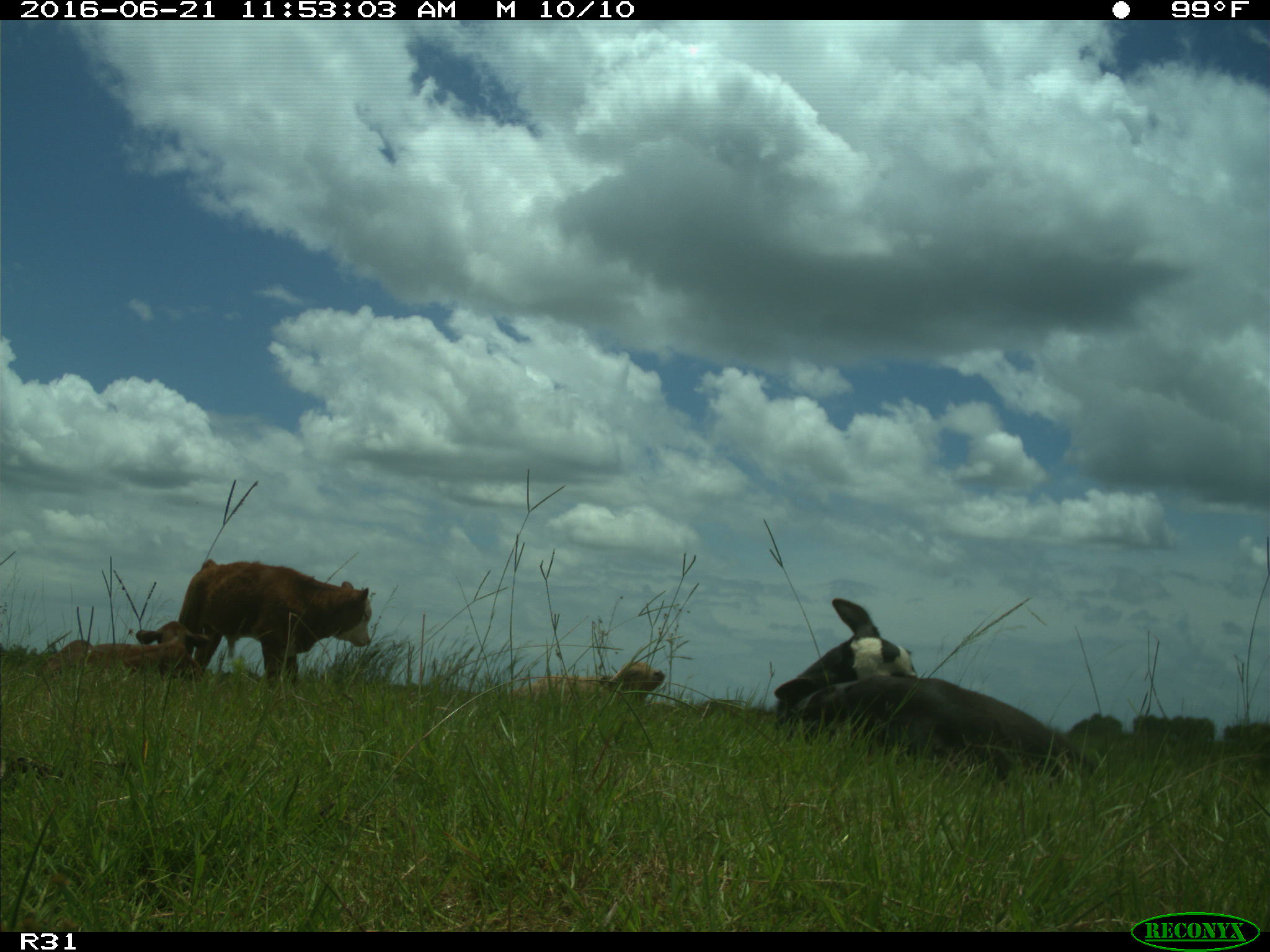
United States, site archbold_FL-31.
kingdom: Animalia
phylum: Chordata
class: Mammalia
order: Artiodactyla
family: Bovidae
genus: Bos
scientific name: Bos taurus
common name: domestic cow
Bos taurus (domestic cow).